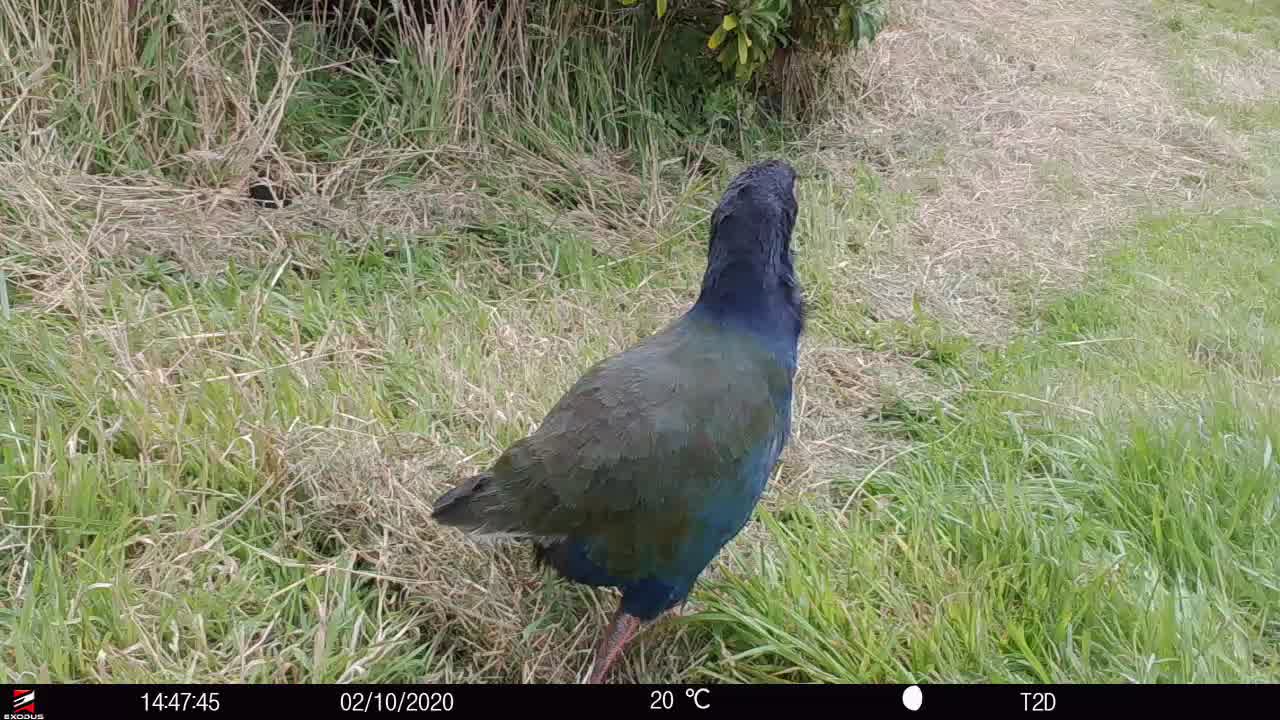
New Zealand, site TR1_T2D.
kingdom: Animalia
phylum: Chordata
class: Aves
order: Gruiformes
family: Rallidae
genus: Porphyrio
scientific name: Porphyrio mantelli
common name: takahe